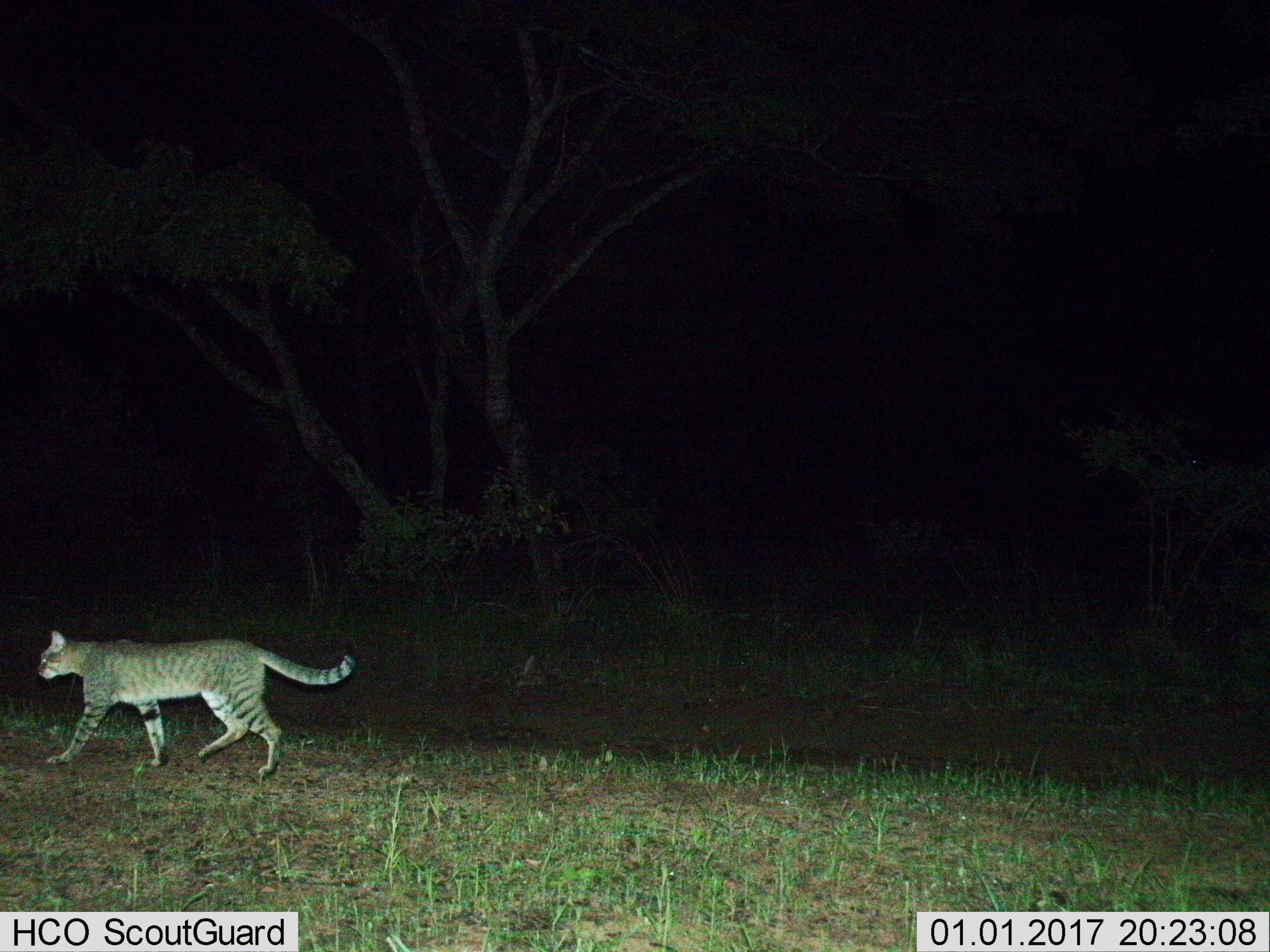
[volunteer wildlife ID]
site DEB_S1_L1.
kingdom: Animalia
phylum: Chordata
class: Mammalia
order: Carnivora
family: Felidae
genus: Felis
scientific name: Felis lybica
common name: african wild cat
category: africanwildcat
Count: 1.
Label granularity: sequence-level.